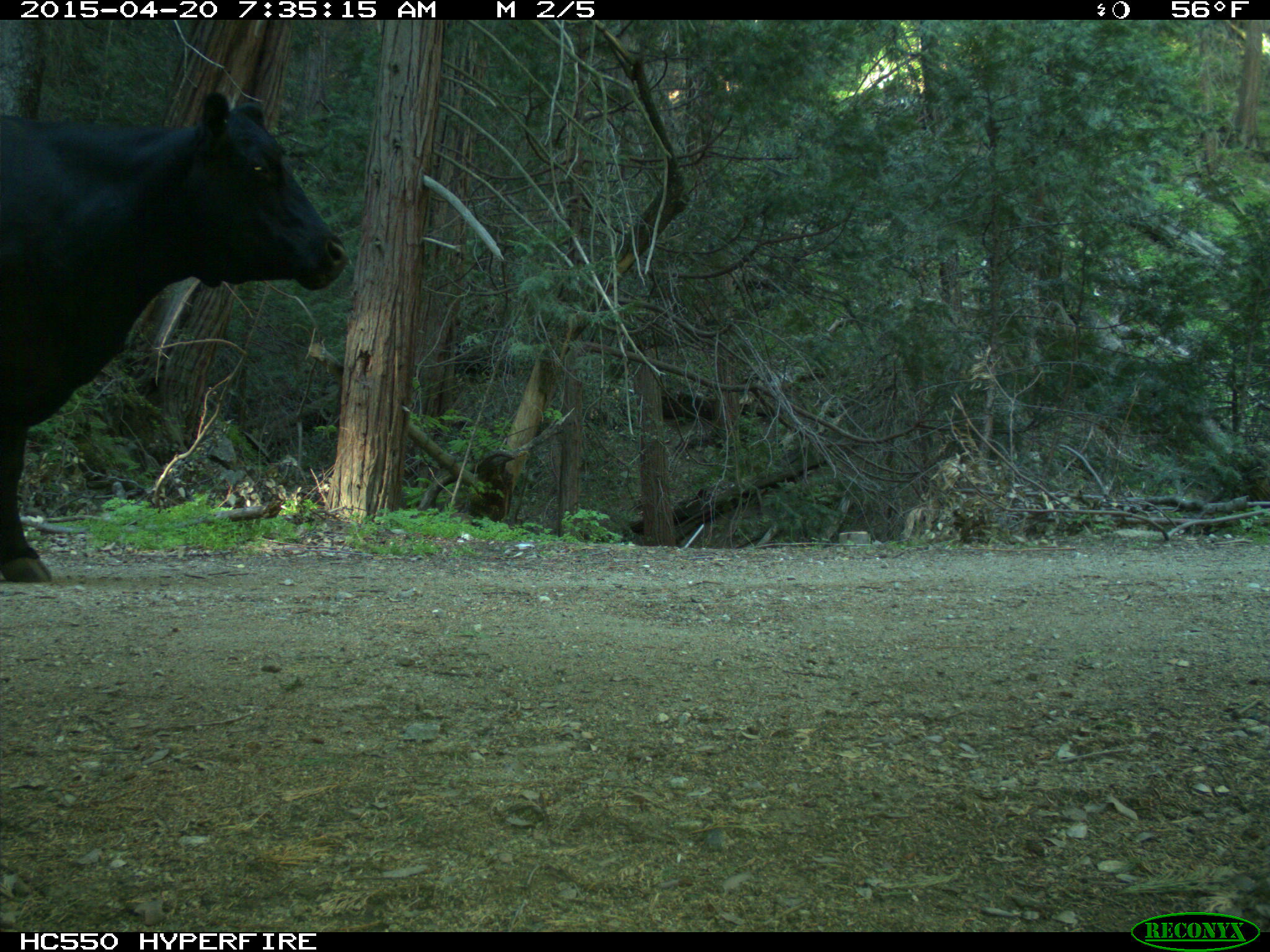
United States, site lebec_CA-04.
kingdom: Animalia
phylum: Chordata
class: Mammalia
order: Artiodactyla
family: Bovidae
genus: Bos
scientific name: Bos taurus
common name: domestic cow